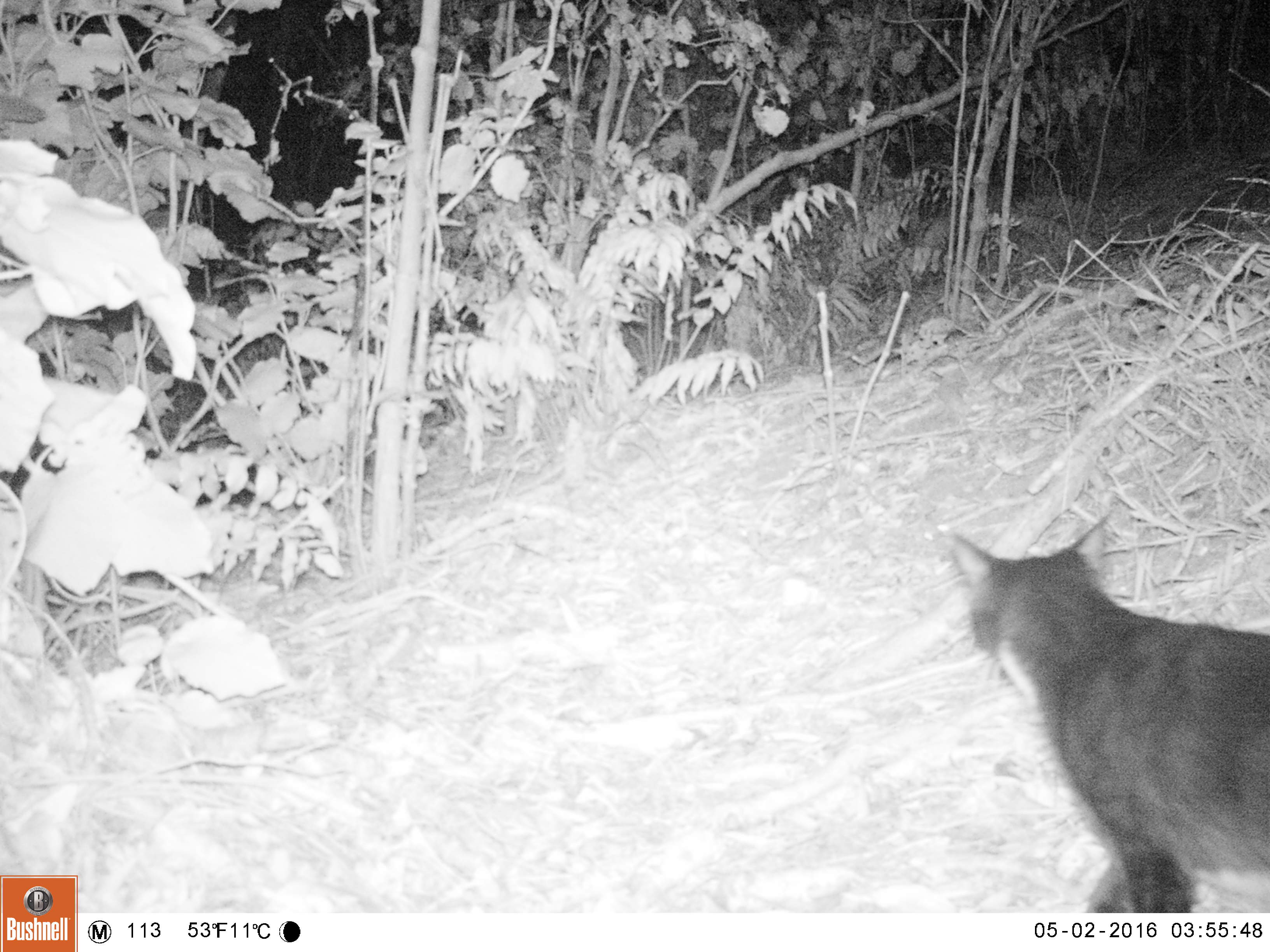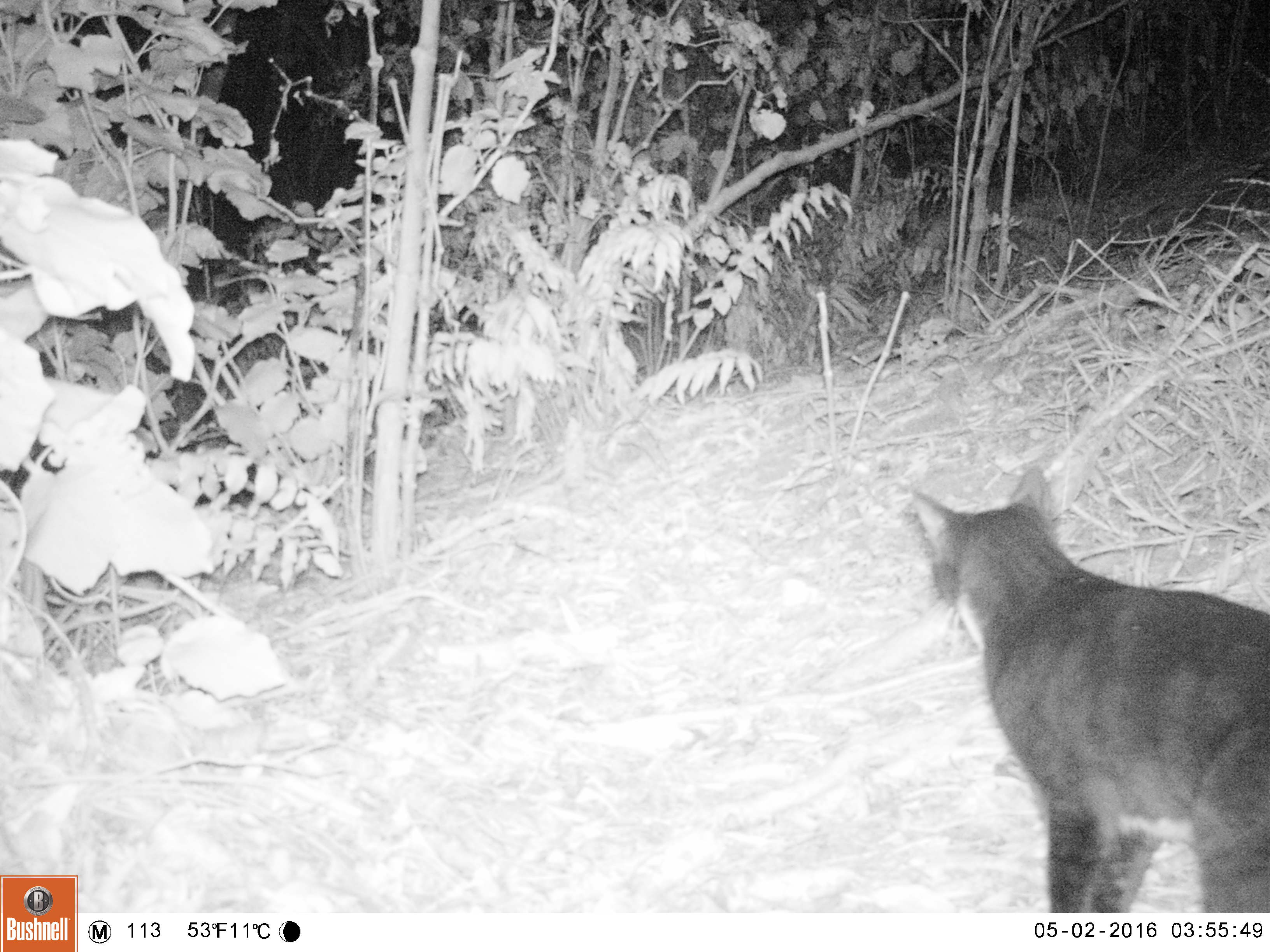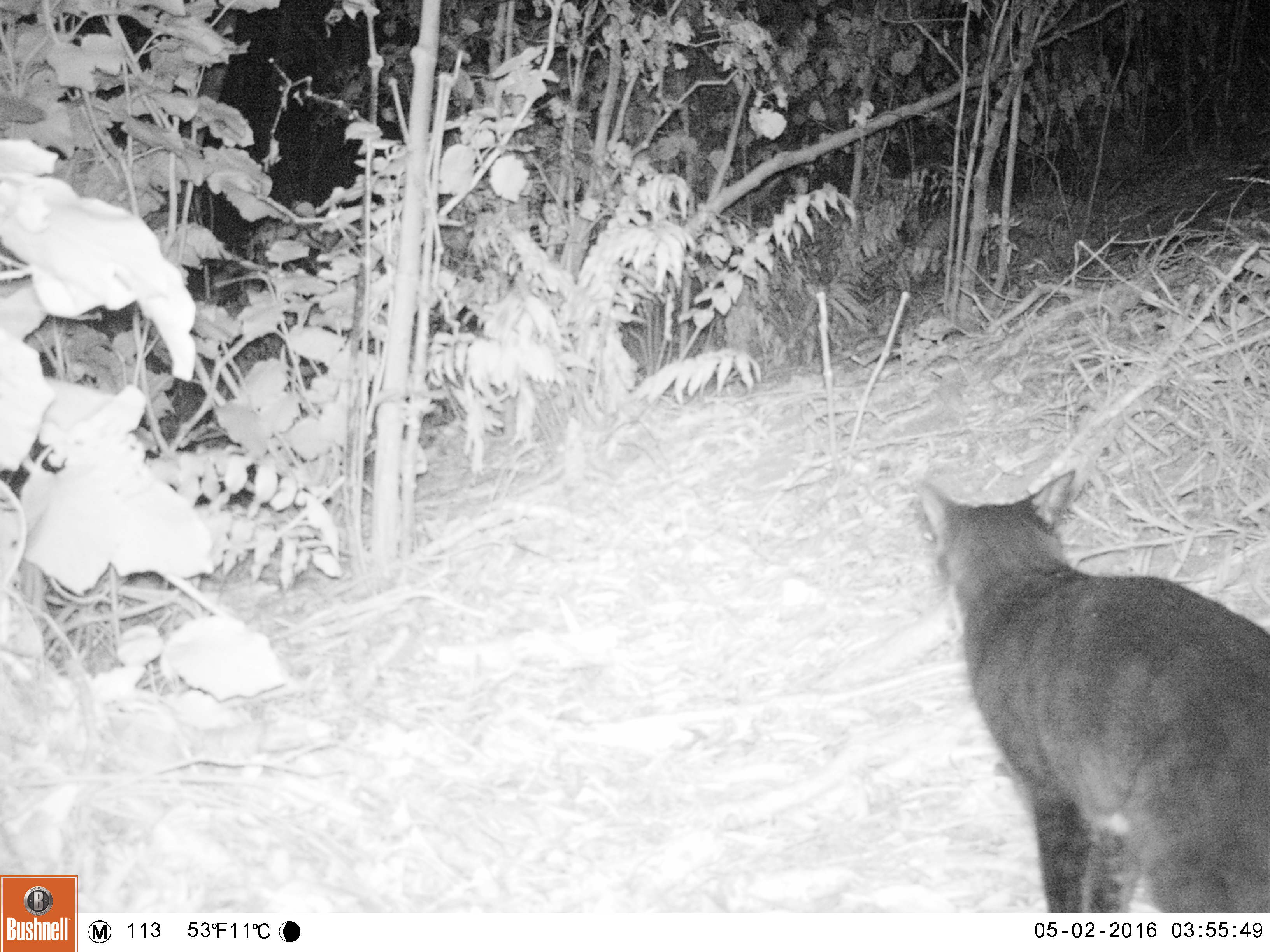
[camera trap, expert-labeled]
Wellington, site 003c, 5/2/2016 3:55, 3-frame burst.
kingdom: Animalia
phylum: Chordata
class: Mammalia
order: Carnivora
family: Felidae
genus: Felis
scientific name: Felis catus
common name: cat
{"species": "cat (Felis catus)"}